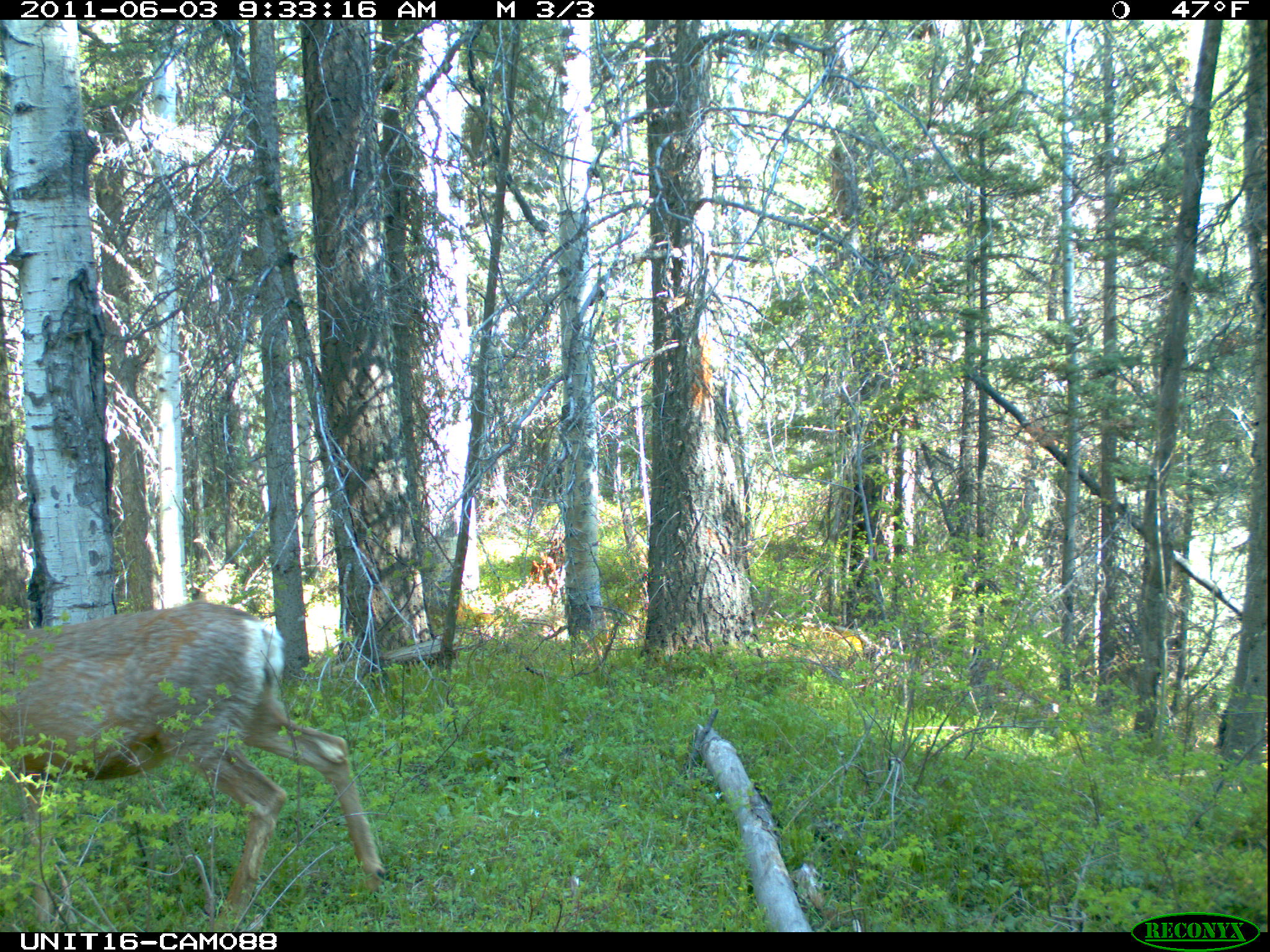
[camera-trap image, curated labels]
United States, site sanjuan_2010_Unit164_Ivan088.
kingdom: Animalia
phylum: Chordata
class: Mammalia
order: Artiodactyla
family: Cervidae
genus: Odocoileus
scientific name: Odocoileus hemionus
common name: mule deer